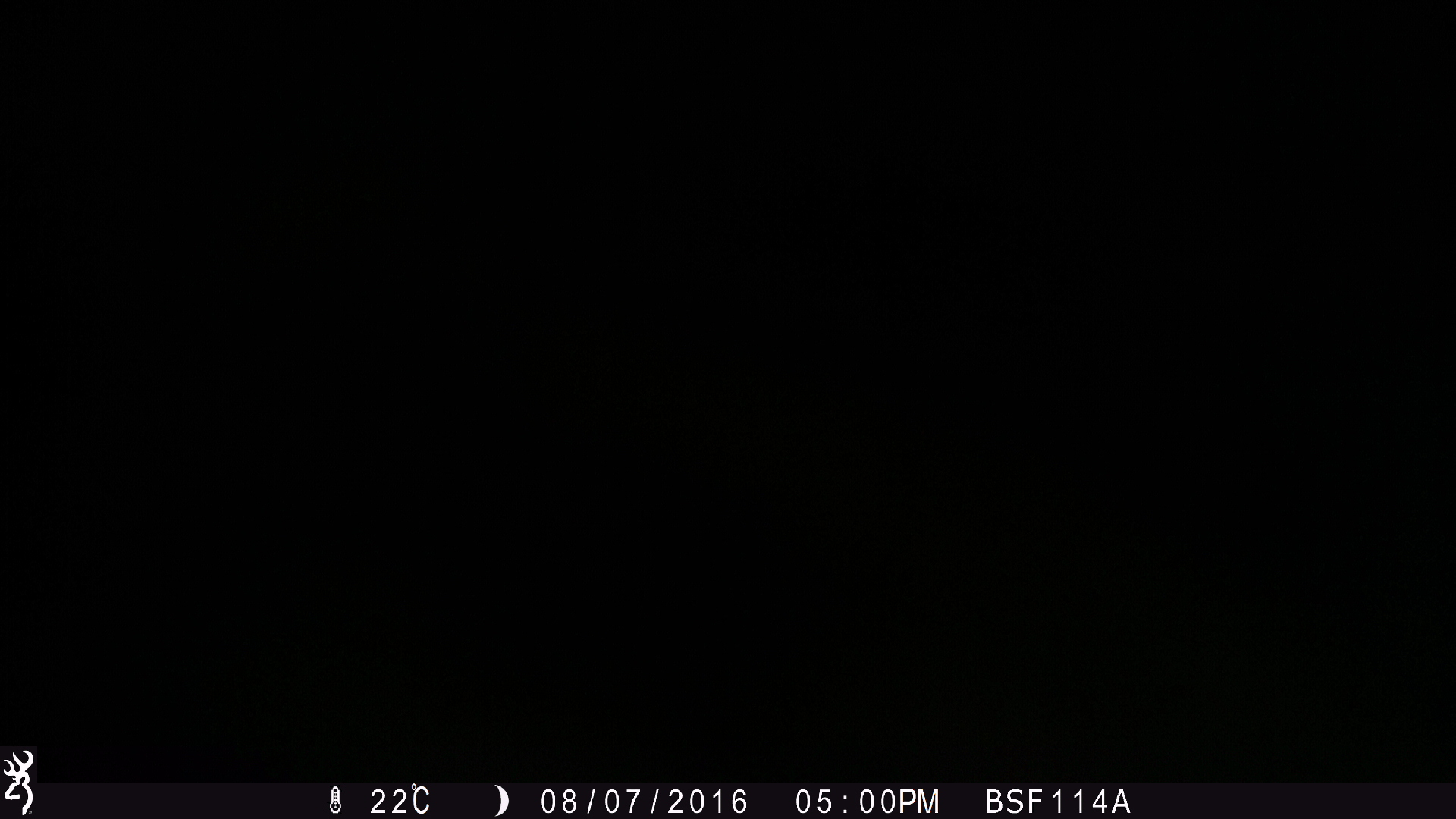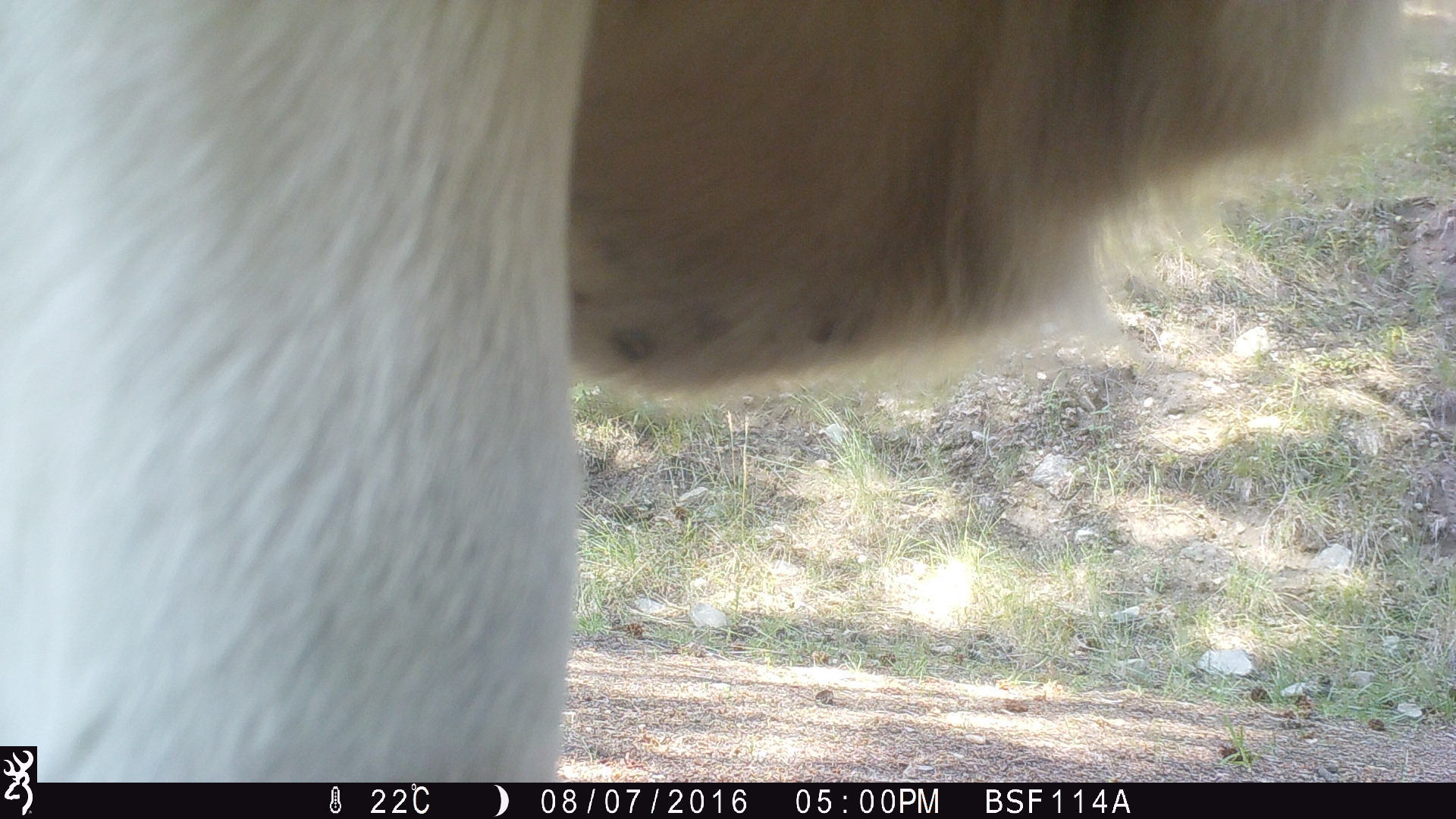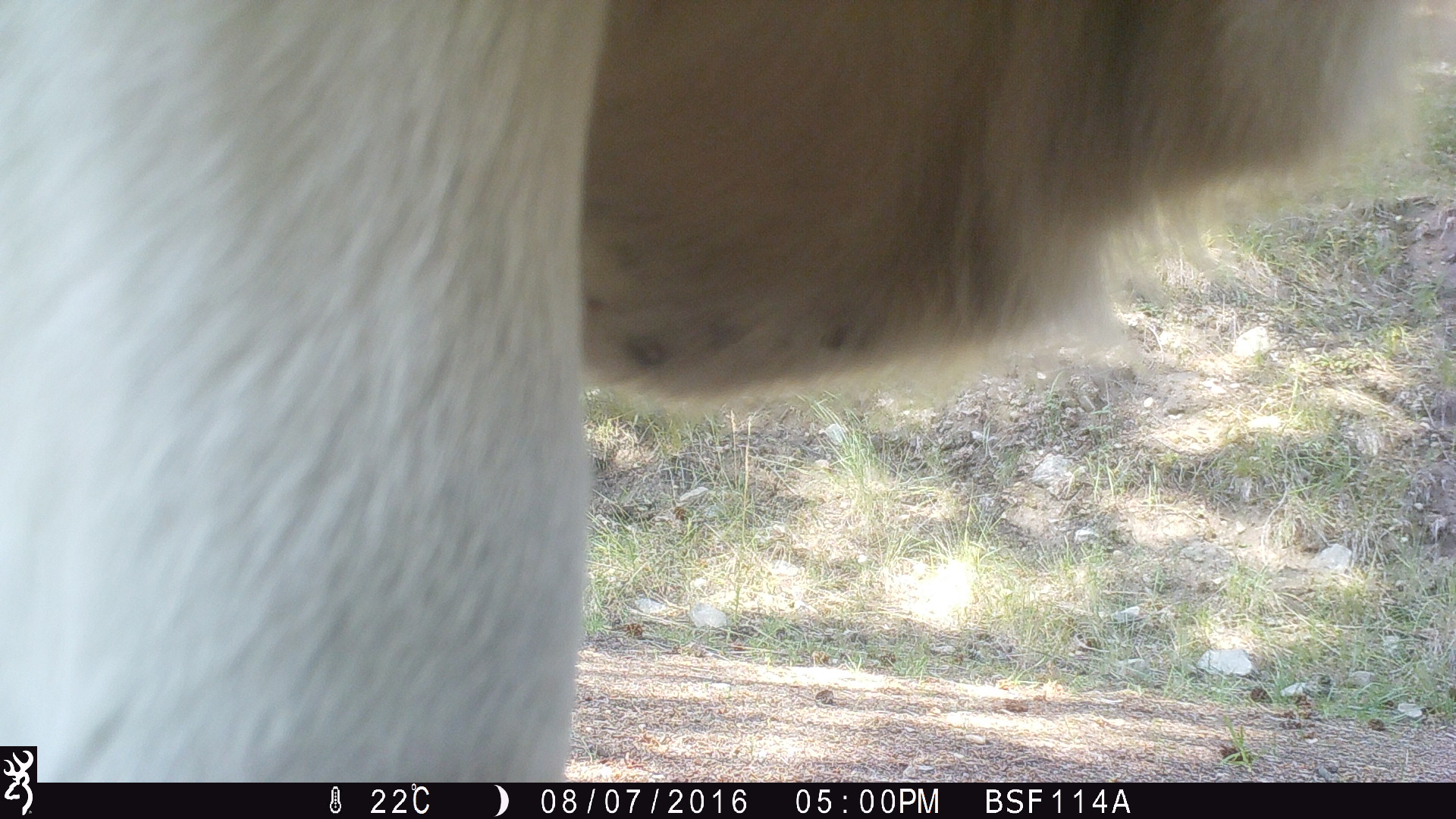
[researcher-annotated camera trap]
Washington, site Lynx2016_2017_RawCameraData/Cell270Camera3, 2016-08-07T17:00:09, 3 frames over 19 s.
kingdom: Animalia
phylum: Chordata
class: Mammalia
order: Artiodactyla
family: Bovidae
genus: Bos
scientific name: Bos taurus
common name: domestic cattle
Domestic cattle (Bos taurus). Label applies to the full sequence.